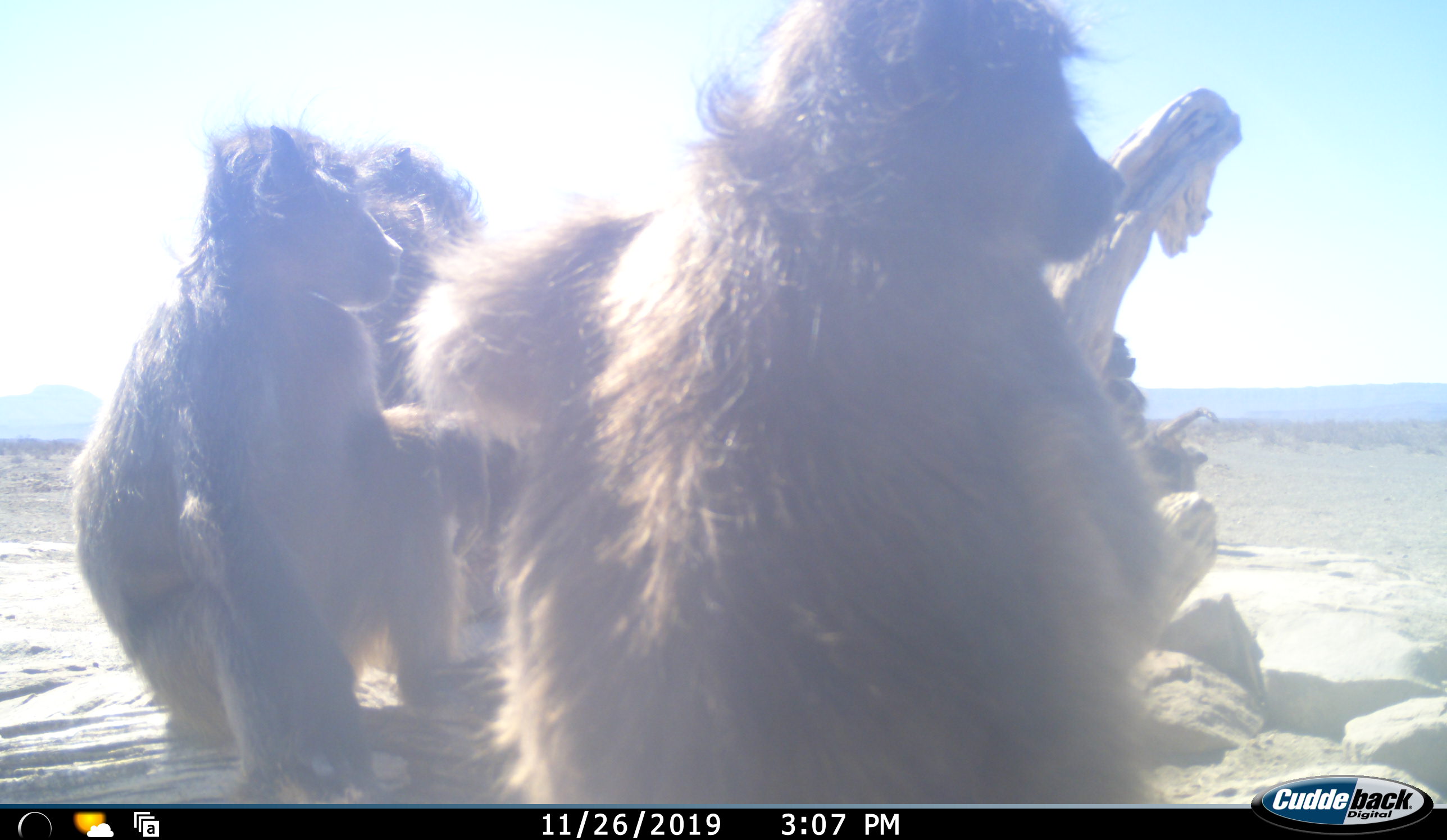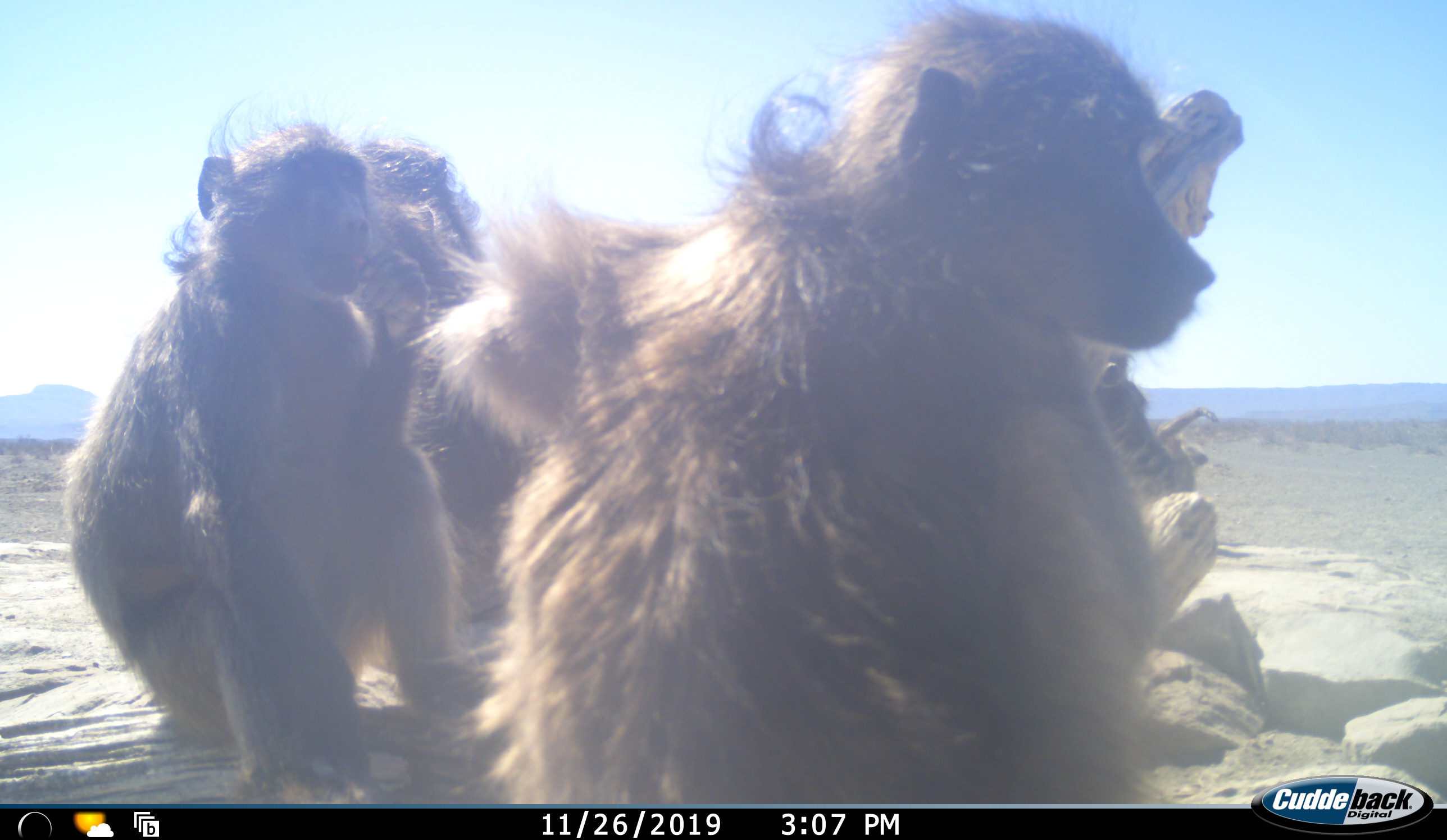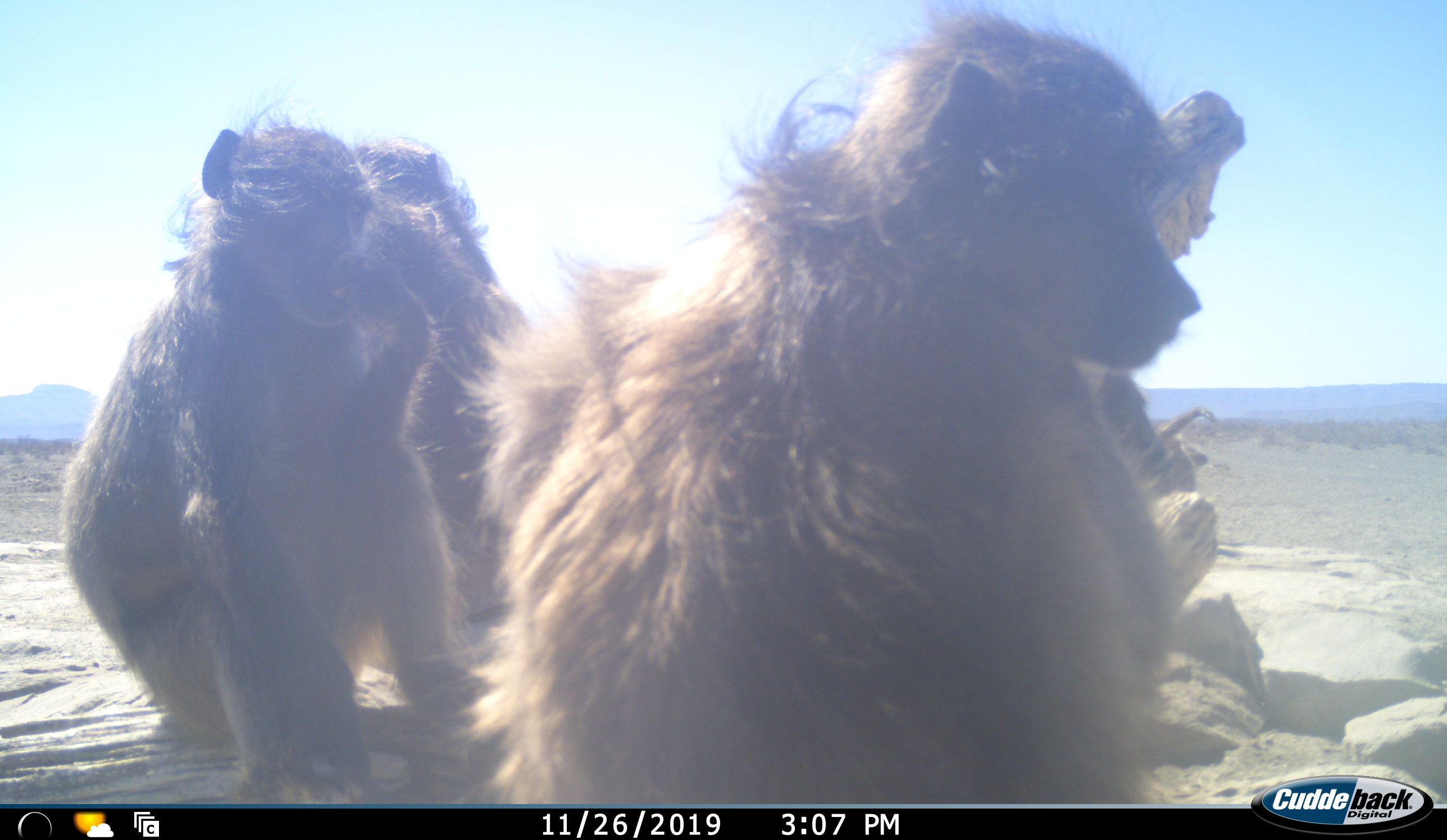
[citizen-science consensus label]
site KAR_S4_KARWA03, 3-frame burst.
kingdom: Animalia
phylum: Chordata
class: Mammalia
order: Primates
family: Cercopithecidae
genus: Papio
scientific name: Papio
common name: baboon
Baboon (Papio), count 4. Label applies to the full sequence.